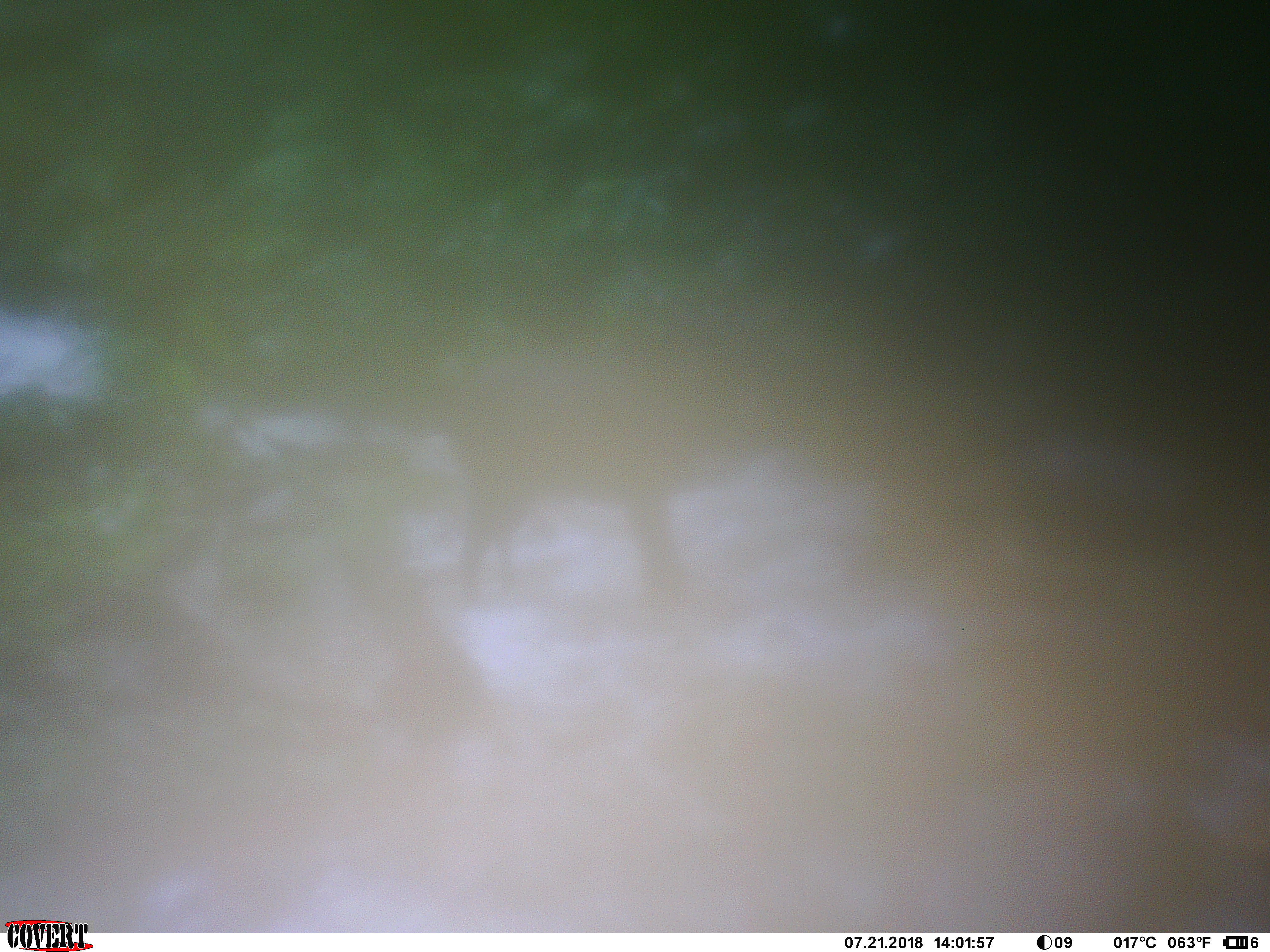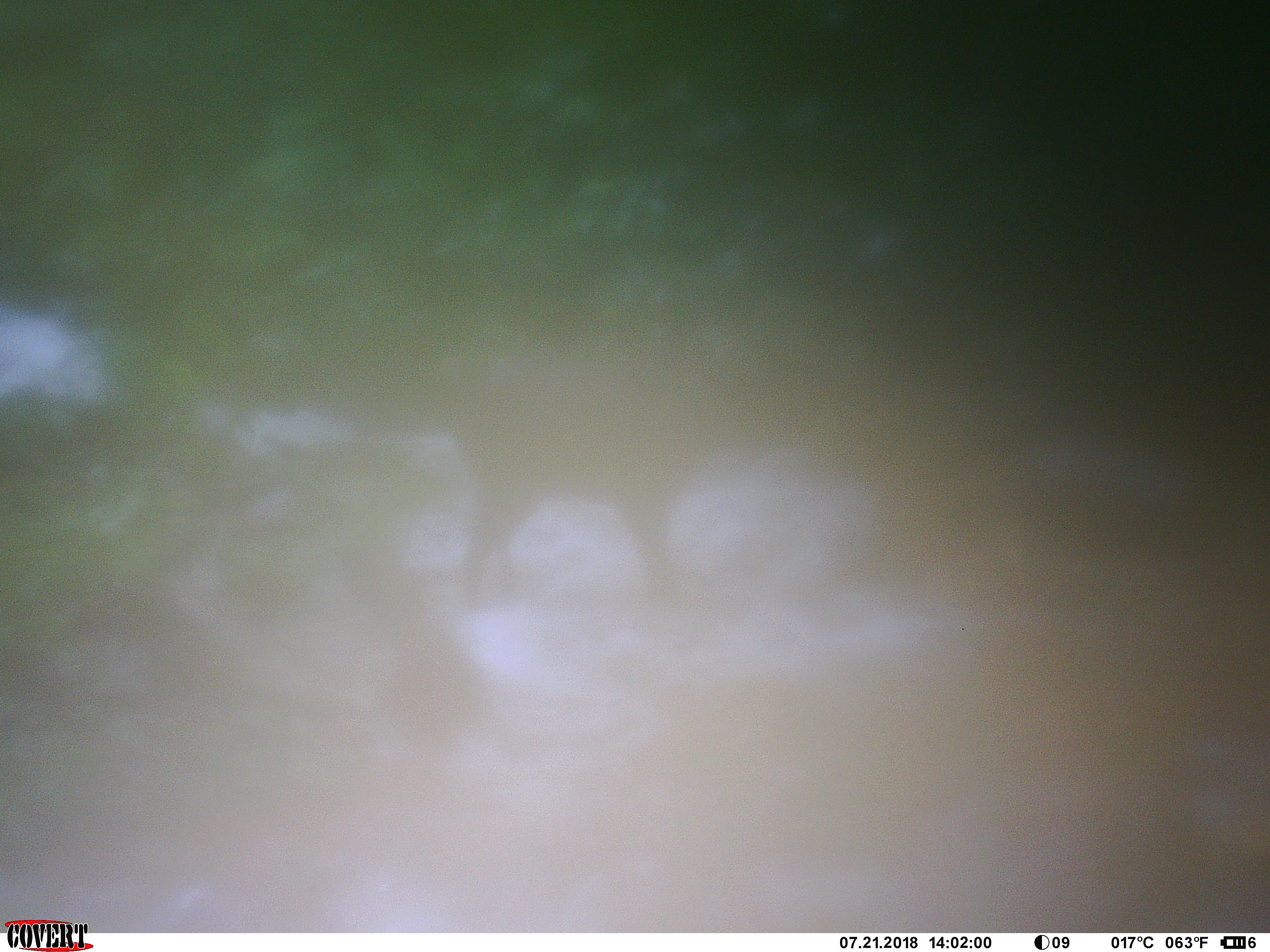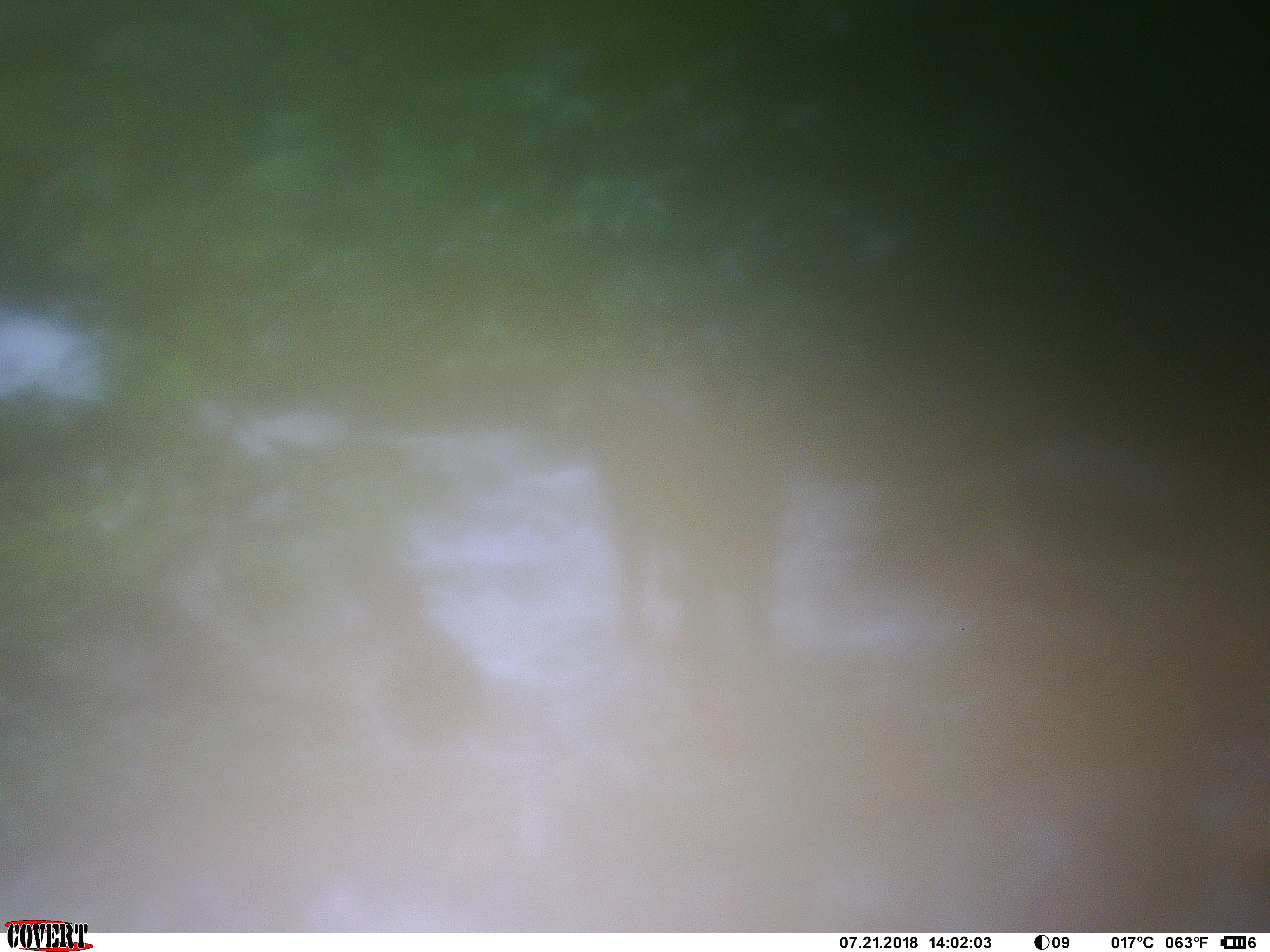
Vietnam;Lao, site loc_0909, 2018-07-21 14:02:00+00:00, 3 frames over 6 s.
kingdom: Animalia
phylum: Chordata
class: Mammalia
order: Artiodactyla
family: Bovidae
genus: Capricornis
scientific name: Capricornis sumatraensis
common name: chinese serow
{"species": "chinese serow (Capricornis sumatraensis)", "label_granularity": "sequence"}